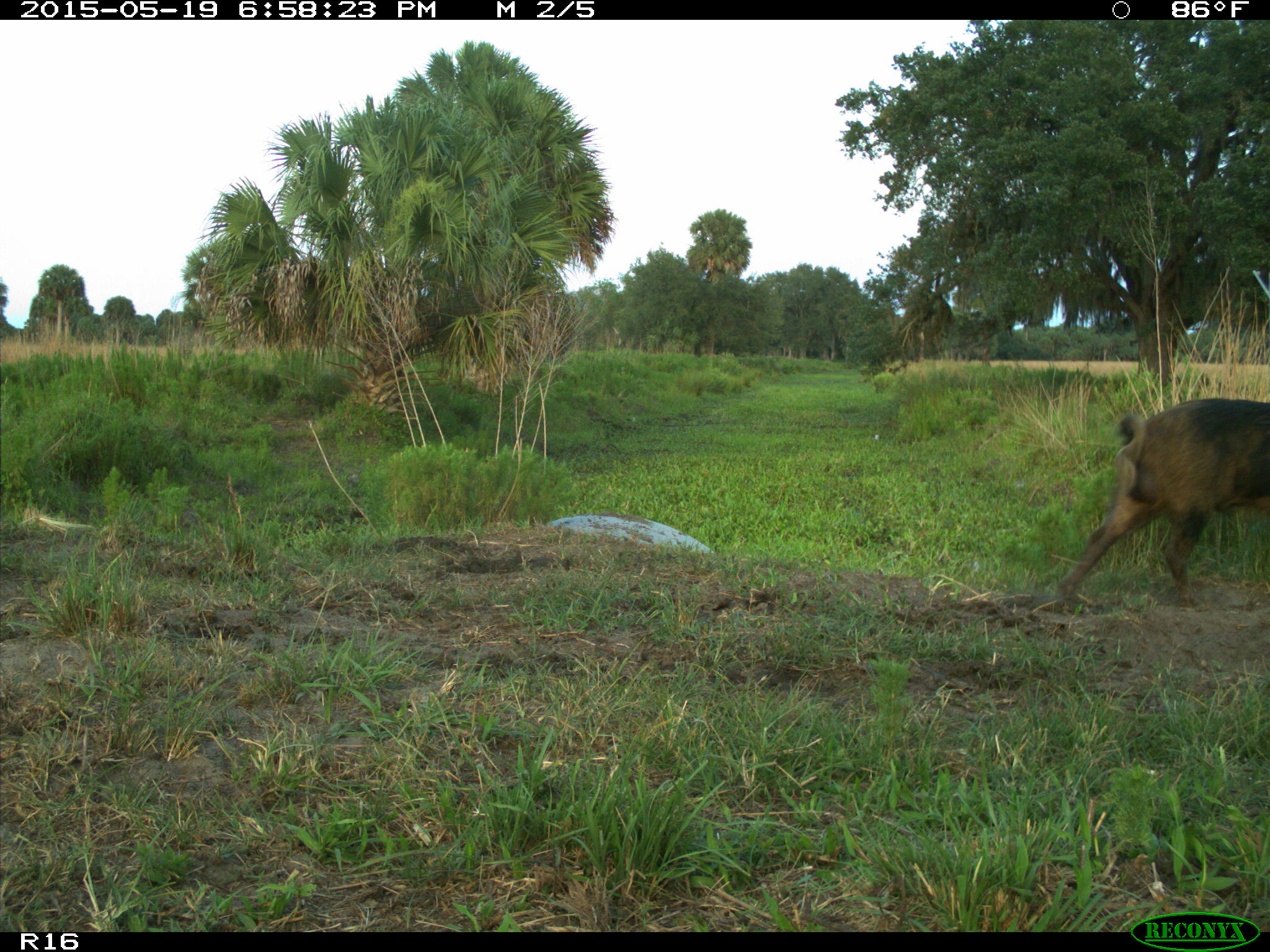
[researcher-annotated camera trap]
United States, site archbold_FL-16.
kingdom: Animalia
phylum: Chordata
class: Mammalia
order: Artiodactyla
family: Suidae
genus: Sus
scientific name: Sus scrofa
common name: wild boar